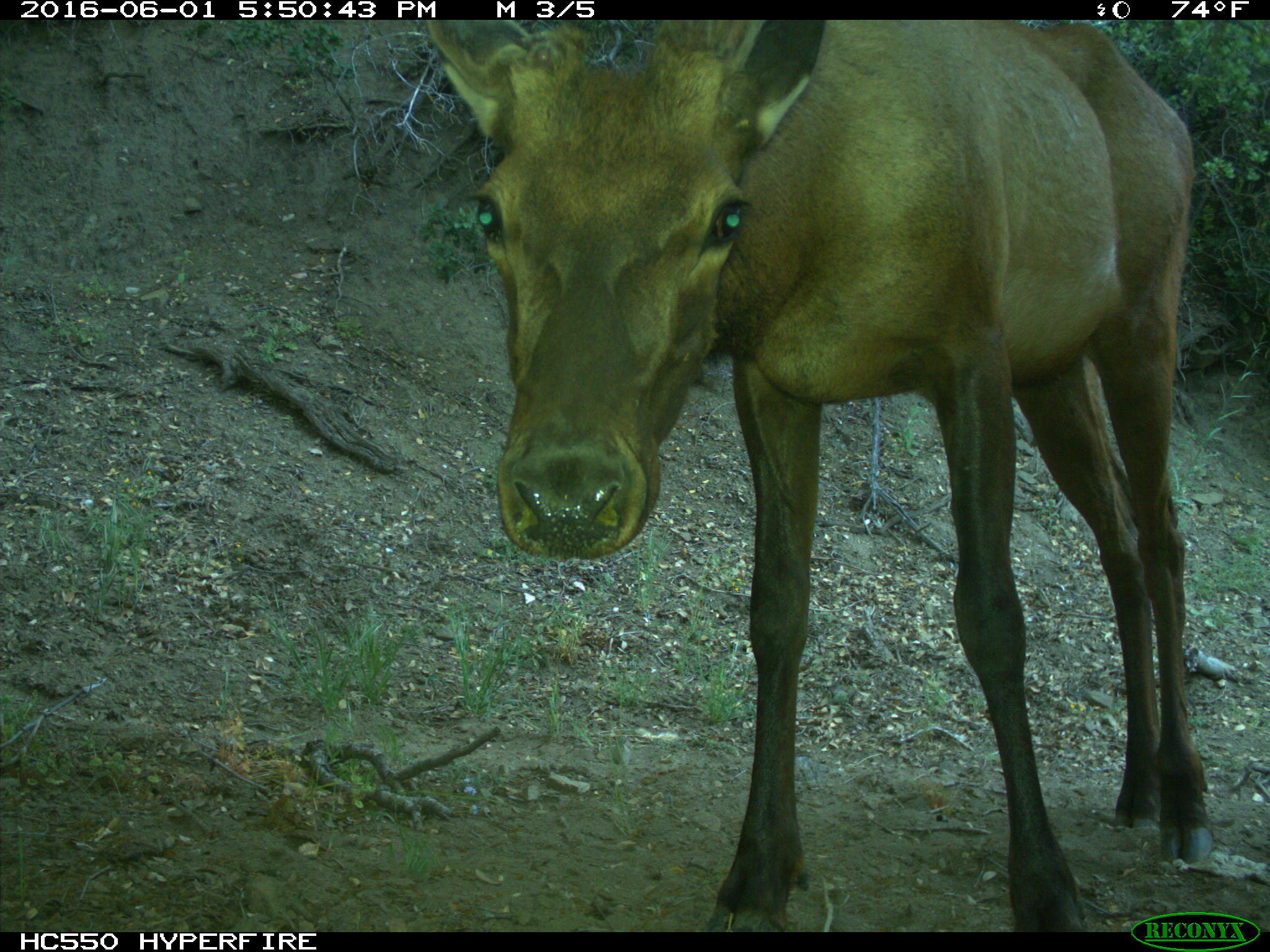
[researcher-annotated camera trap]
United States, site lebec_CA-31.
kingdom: Animalia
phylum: Chordata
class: Mammalia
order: Artiodactyla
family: Cervidae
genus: Cervus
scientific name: Cervus canadensis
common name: elk